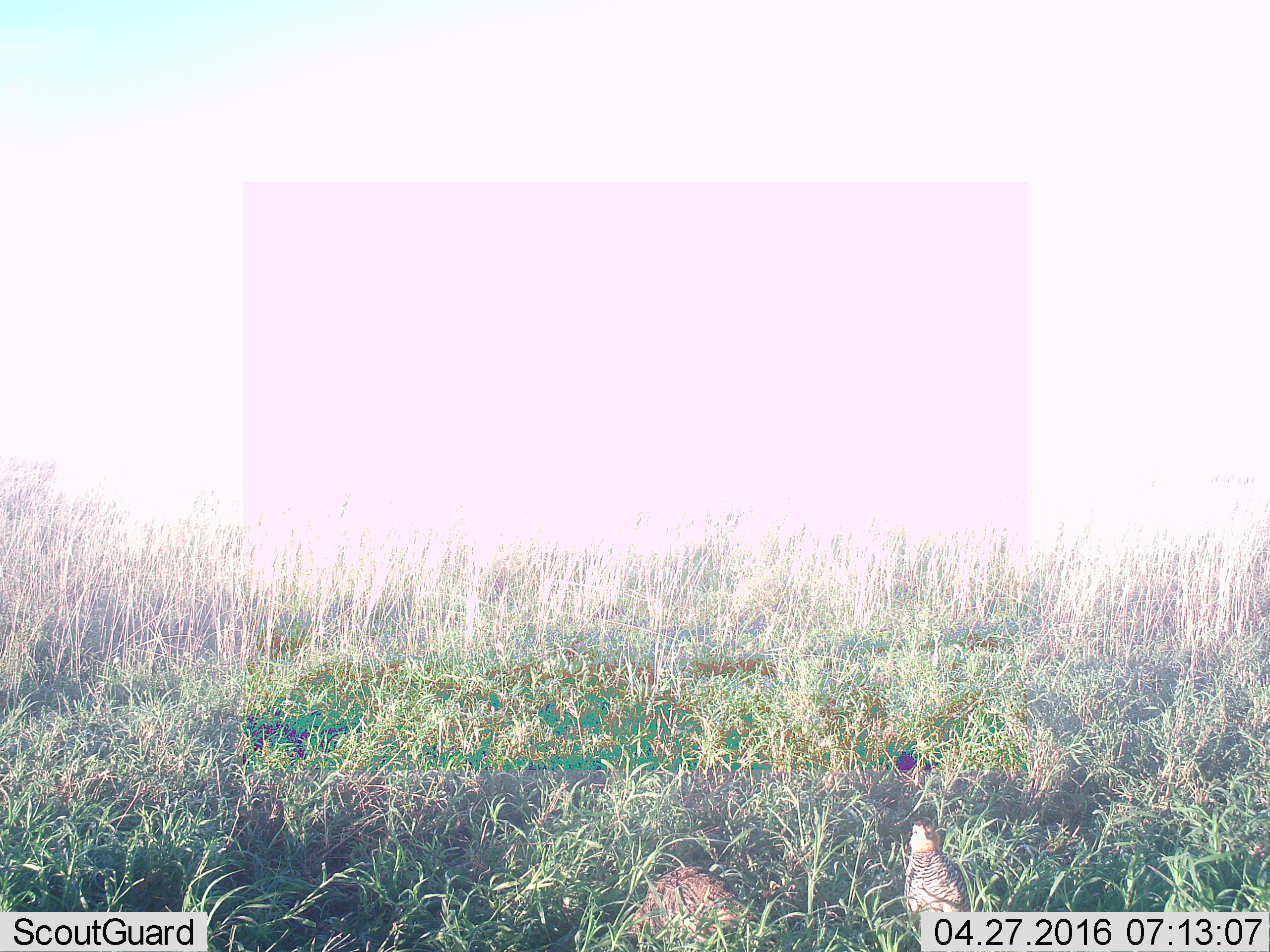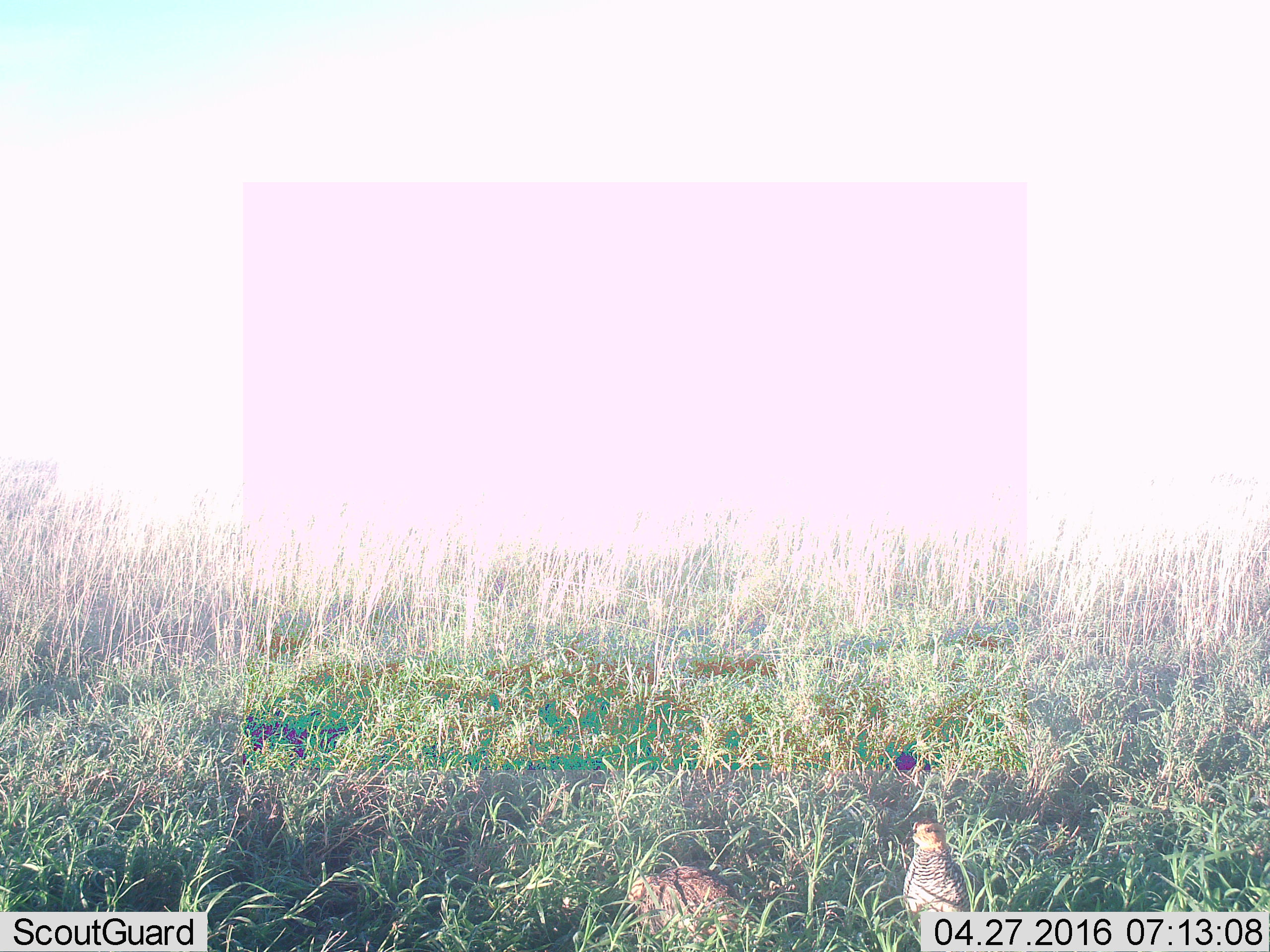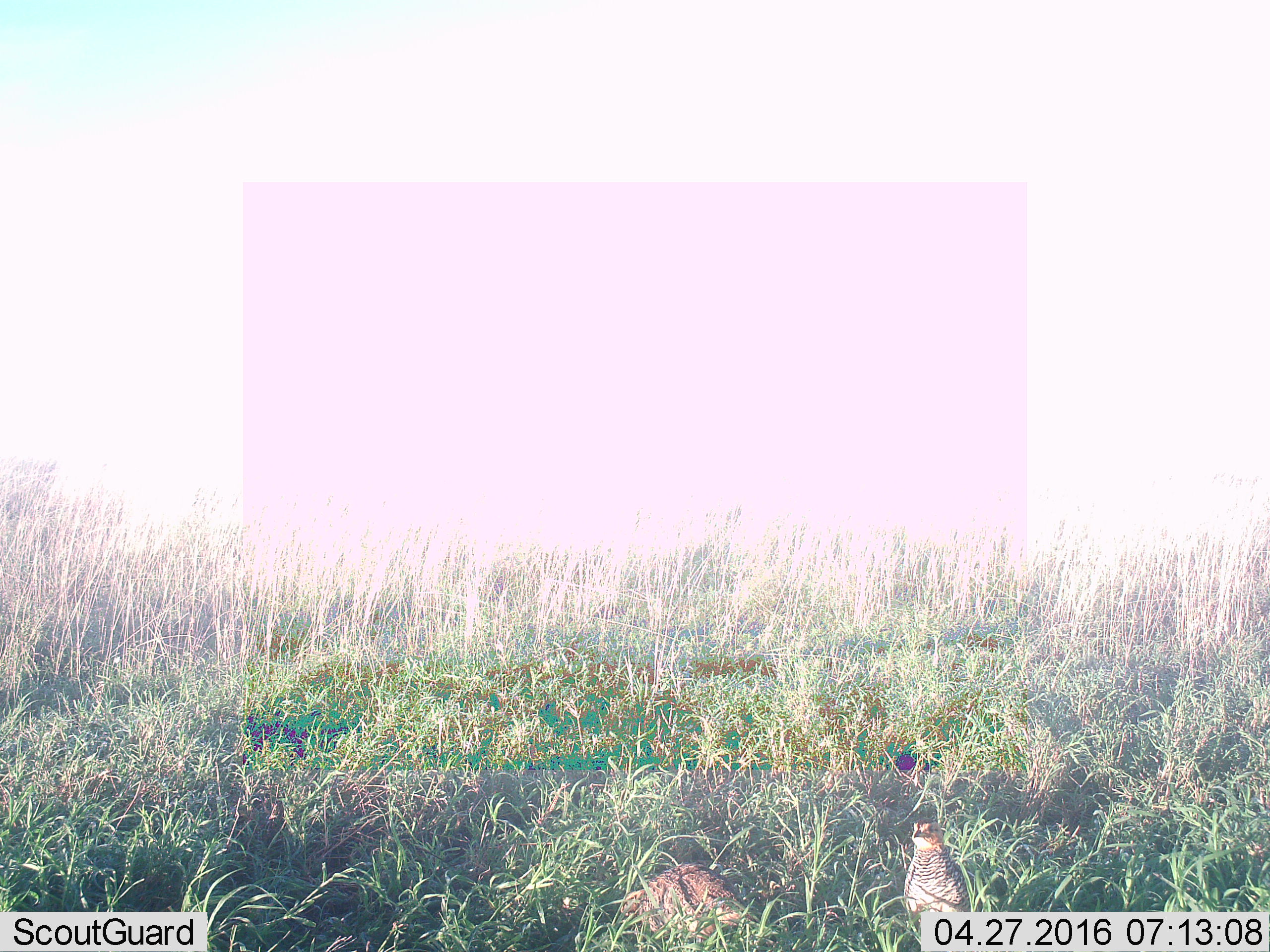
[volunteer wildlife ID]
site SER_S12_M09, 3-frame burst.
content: unidentified animal